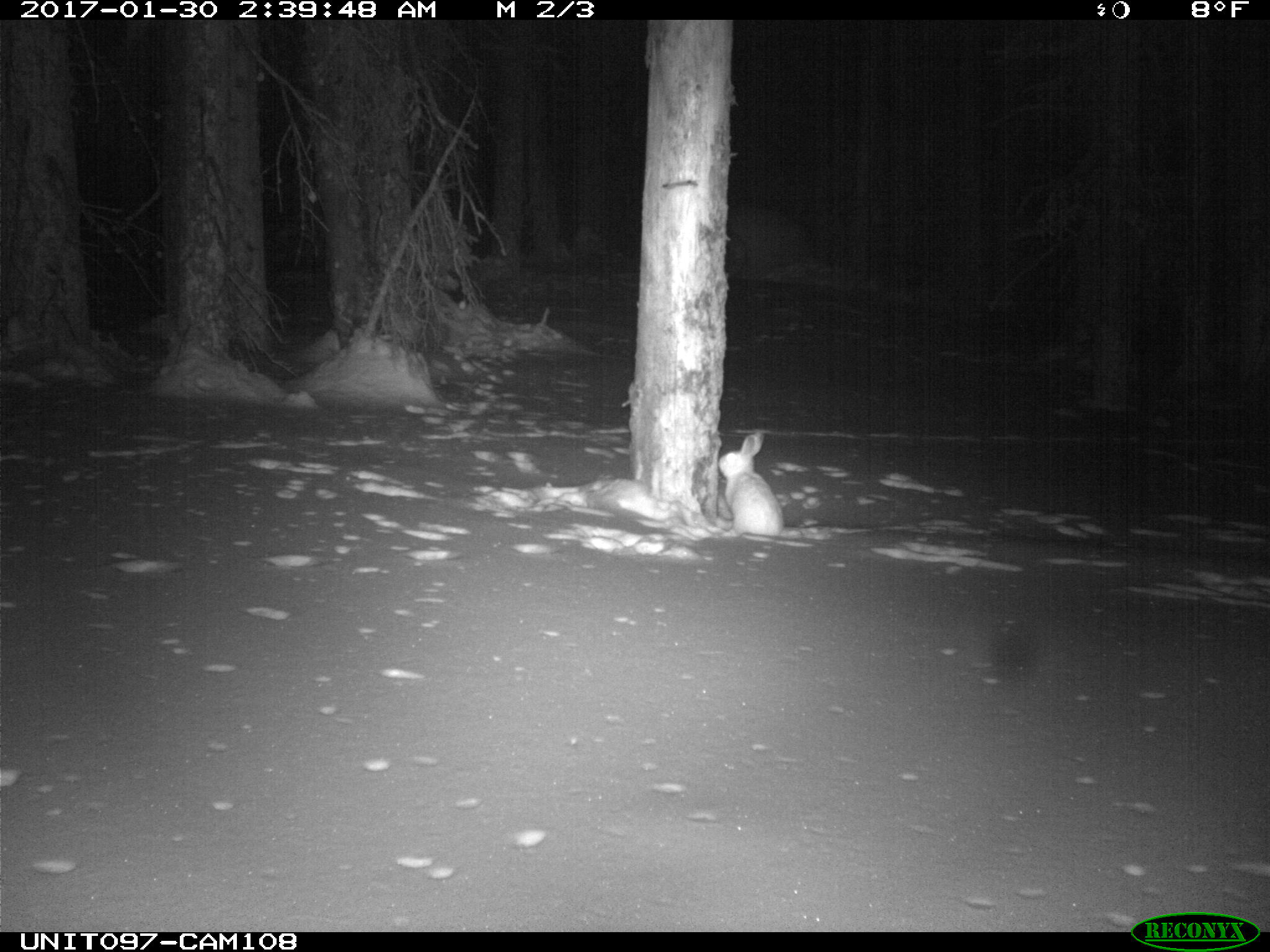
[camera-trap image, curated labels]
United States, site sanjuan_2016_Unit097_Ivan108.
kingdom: Animalia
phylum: Chordata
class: Mammalia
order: Lagomorpha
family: Leporidae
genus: Lepus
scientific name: Lepus americanus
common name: snowshoe hare